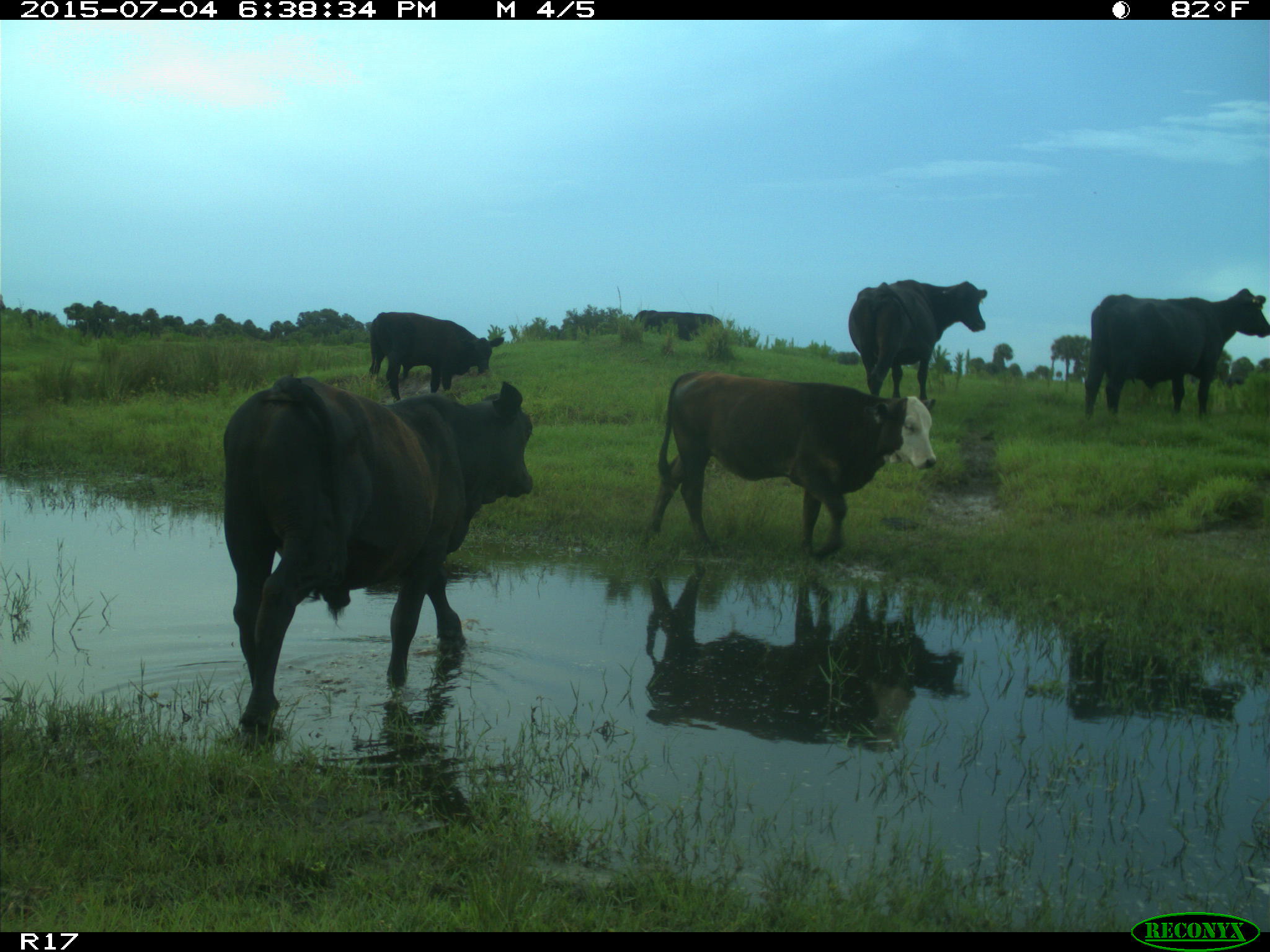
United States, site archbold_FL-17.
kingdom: Animalia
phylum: Chordata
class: Mammalia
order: Artiodactyla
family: Bovidae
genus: Bos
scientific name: Bos taurus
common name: domestic cow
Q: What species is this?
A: Bos taurus (domestic cow).